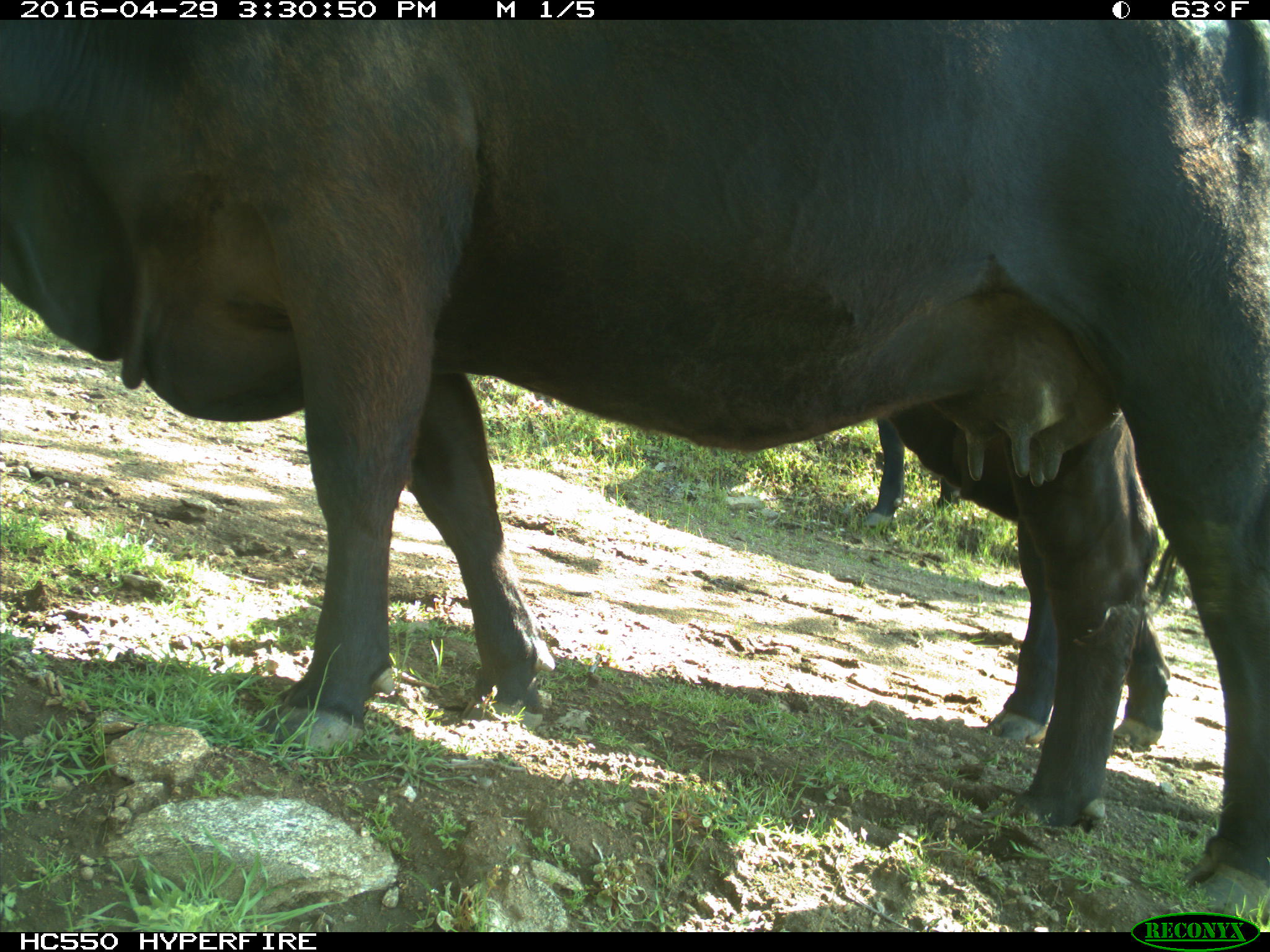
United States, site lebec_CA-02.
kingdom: Animalia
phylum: Chordata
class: Mammalia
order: Artiodactyla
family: Bovidae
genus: Bos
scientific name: Bos taurus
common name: domestic cow